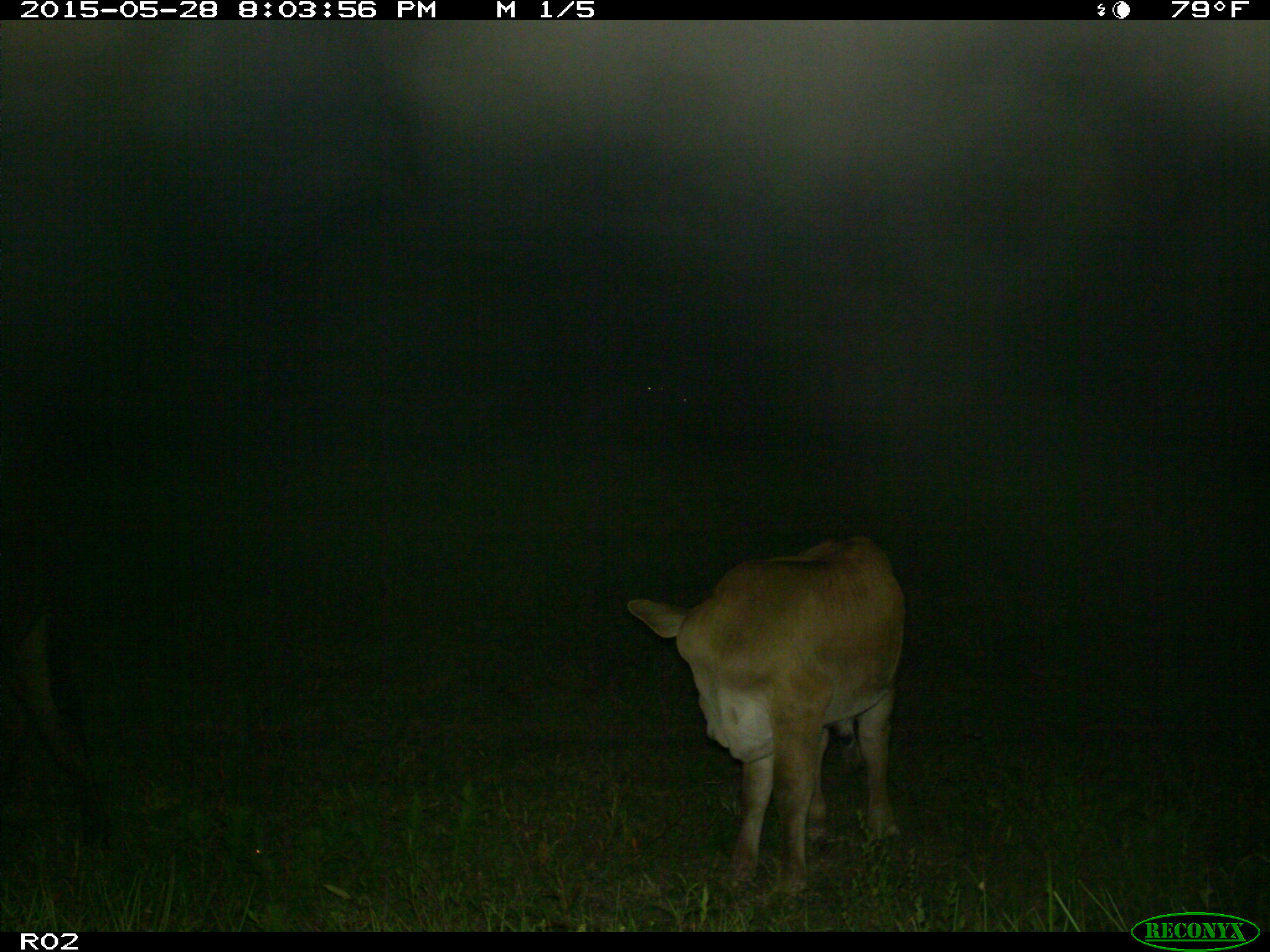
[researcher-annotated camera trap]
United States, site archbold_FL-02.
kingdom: Animalia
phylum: Chordata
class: Mammalia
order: Artiodactyla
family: Bovidae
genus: Bos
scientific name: Bos taurus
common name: domestic cow